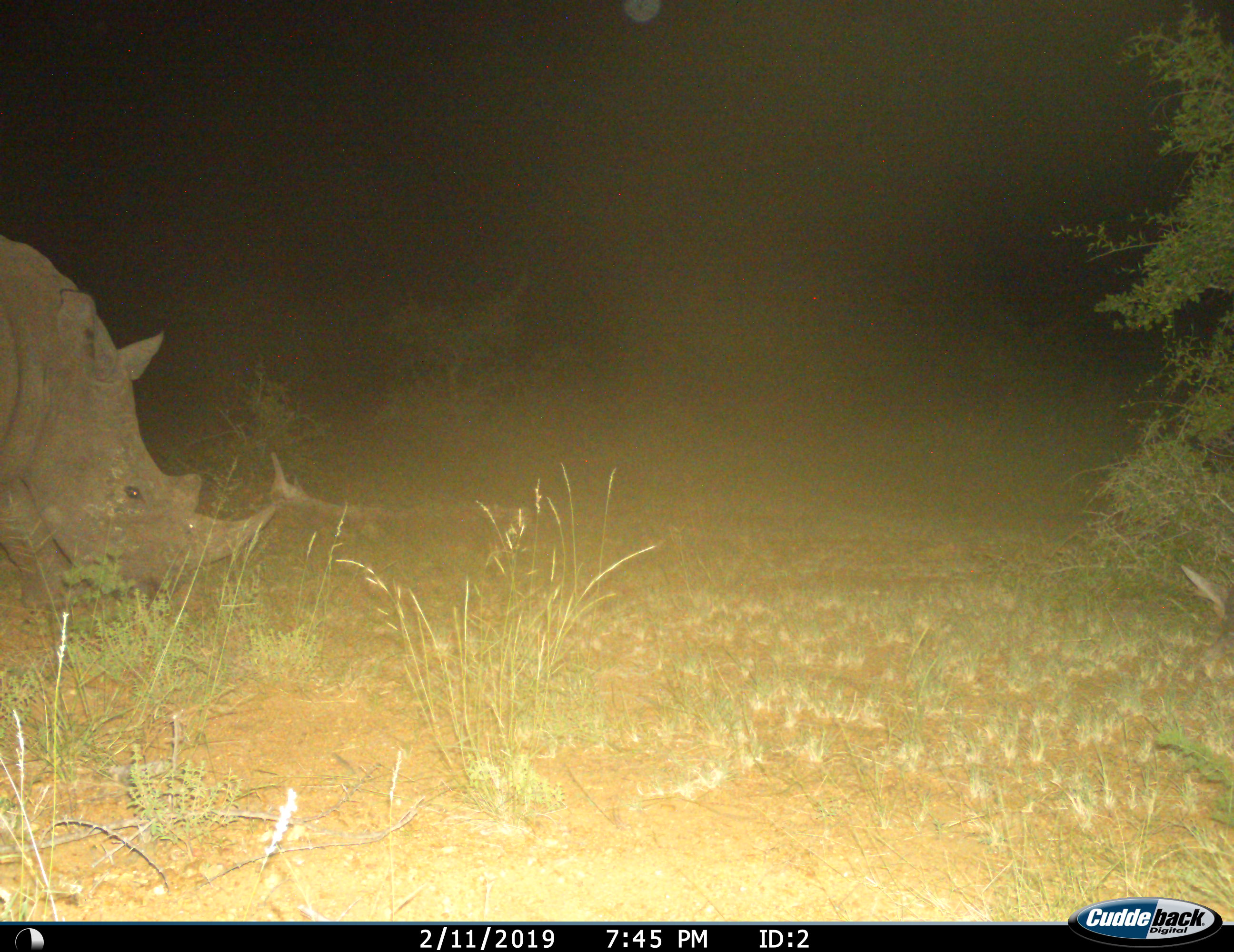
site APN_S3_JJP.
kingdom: Animalia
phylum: Chordata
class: Mammalia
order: Perissodactyla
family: Rhinocerotidae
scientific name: Rhinocerotidae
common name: unknown rhinoceros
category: rhinocerosunknown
Rhinocerosunknown (unknown rhinoceros) (Rhinocerotidae), count 1. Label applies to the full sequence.